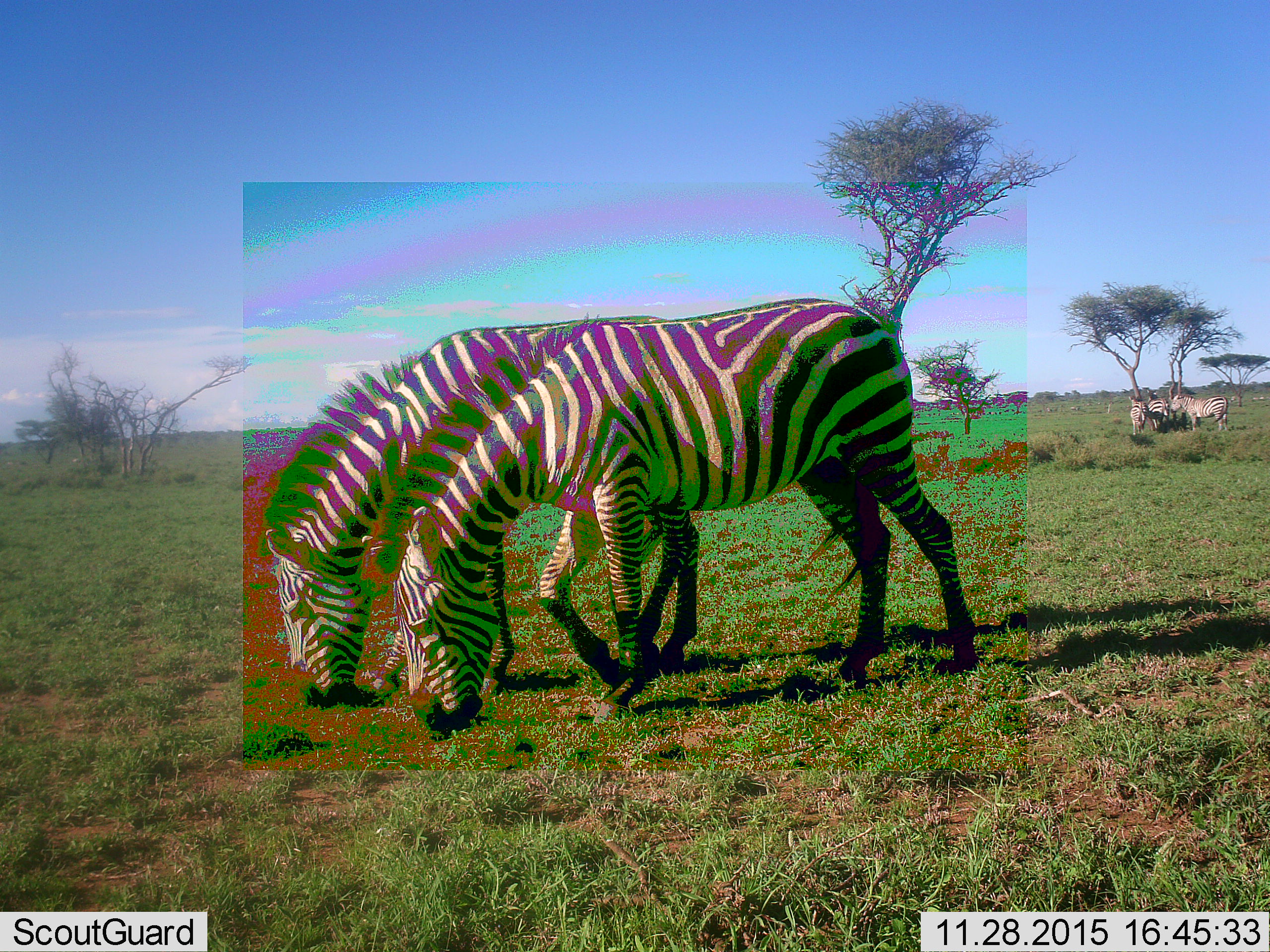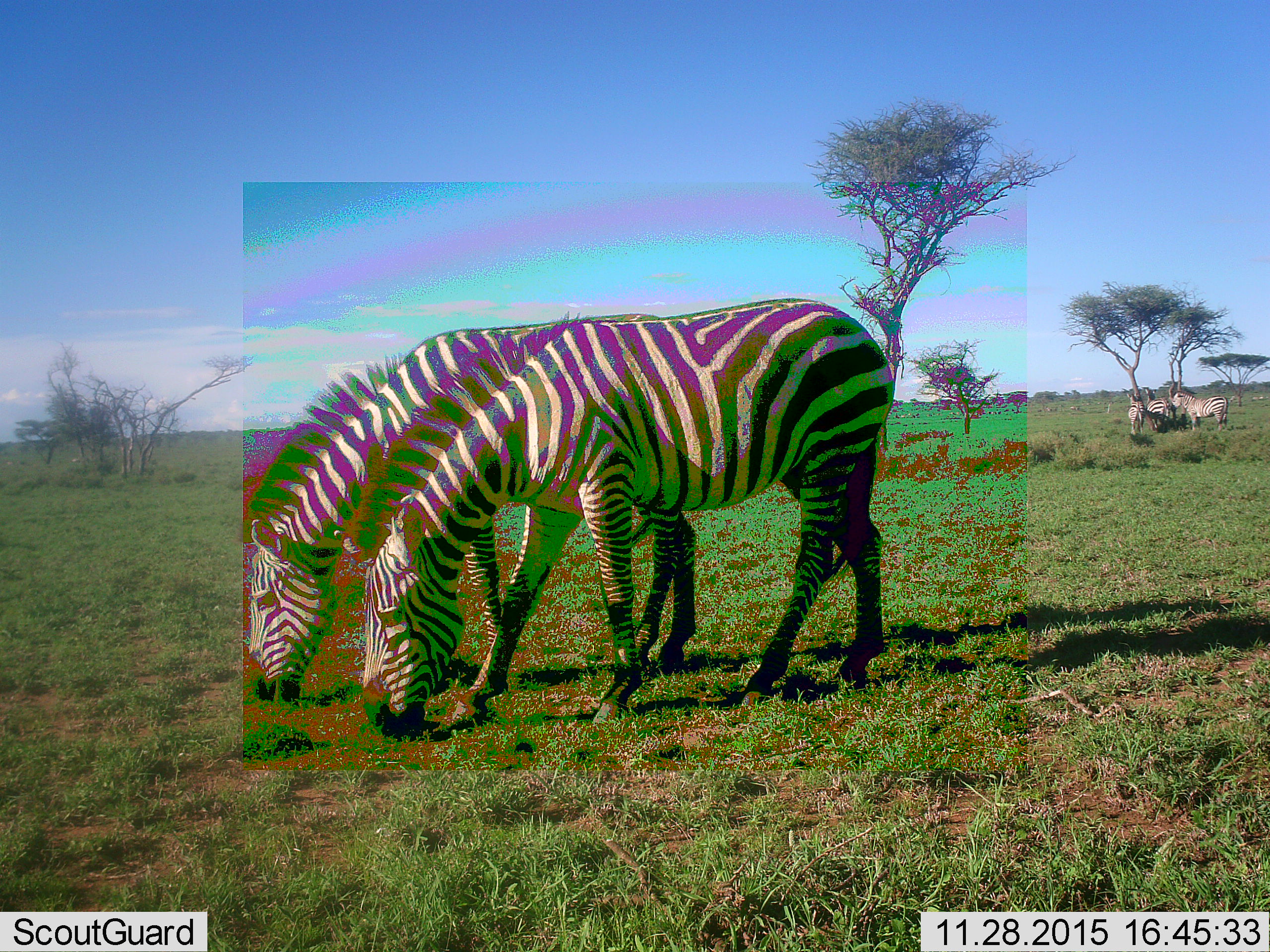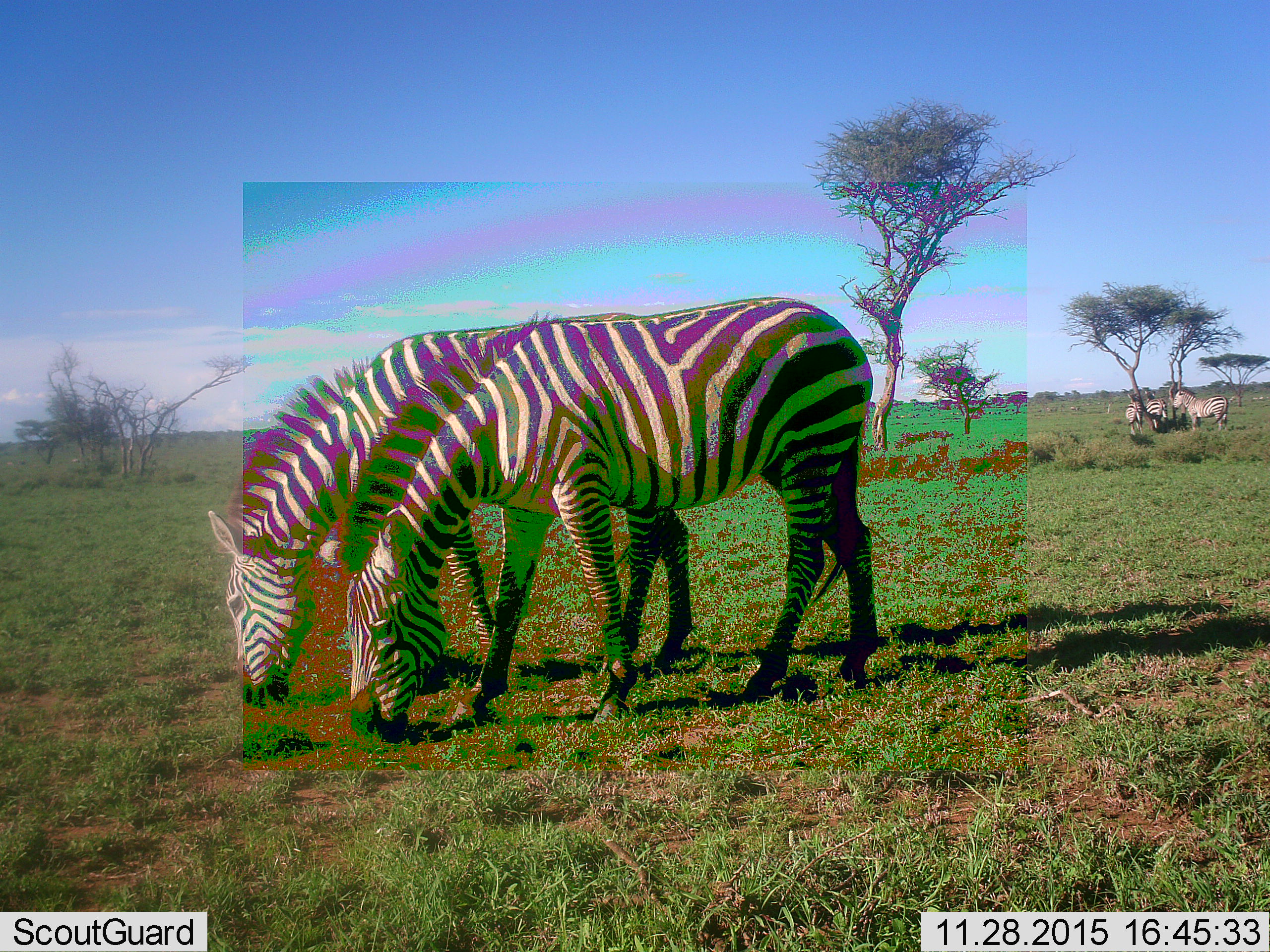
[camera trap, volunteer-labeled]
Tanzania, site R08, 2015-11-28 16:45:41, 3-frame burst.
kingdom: Animalia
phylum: Chordata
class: Mammalia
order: Perissodactyla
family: Equidae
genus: Equus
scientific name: Equus quagga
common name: plains zebra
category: zebra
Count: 5.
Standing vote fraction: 33%.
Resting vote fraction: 0%.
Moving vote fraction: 56%.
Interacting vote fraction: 11%.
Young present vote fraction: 22%.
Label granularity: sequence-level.